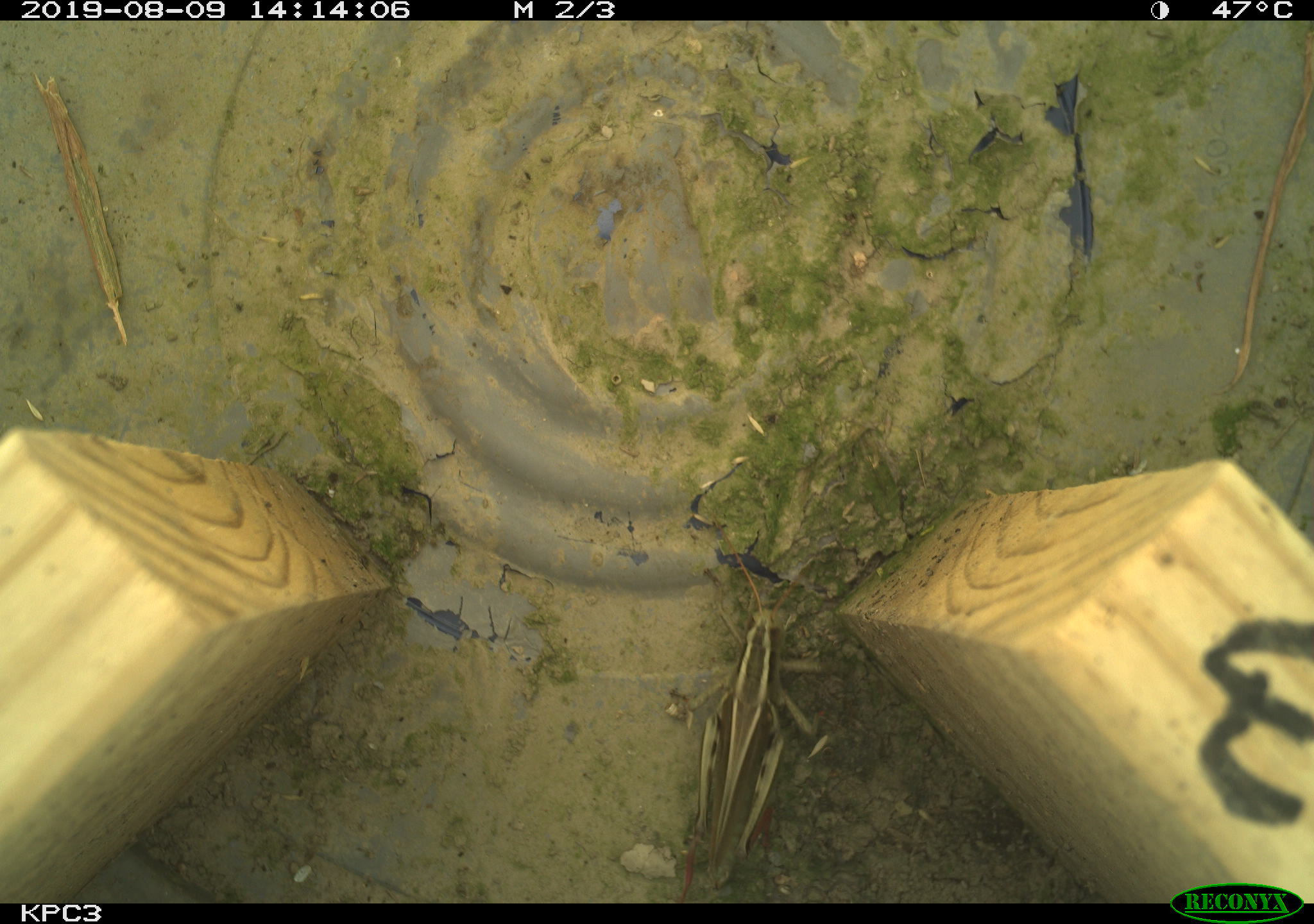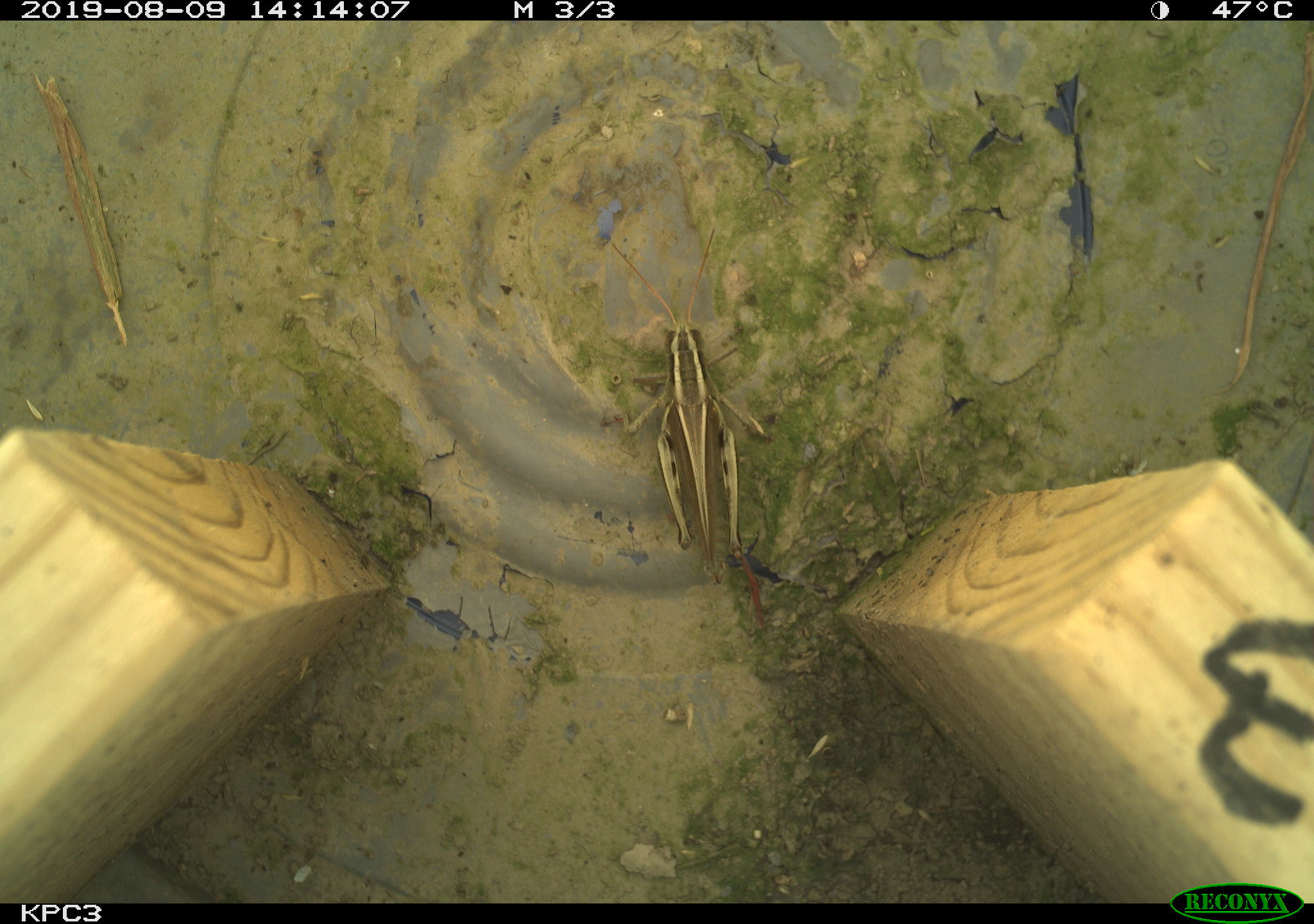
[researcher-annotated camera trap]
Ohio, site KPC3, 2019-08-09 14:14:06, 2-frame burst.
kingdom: Animalia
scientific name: Animalia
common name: animal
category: invertebrate